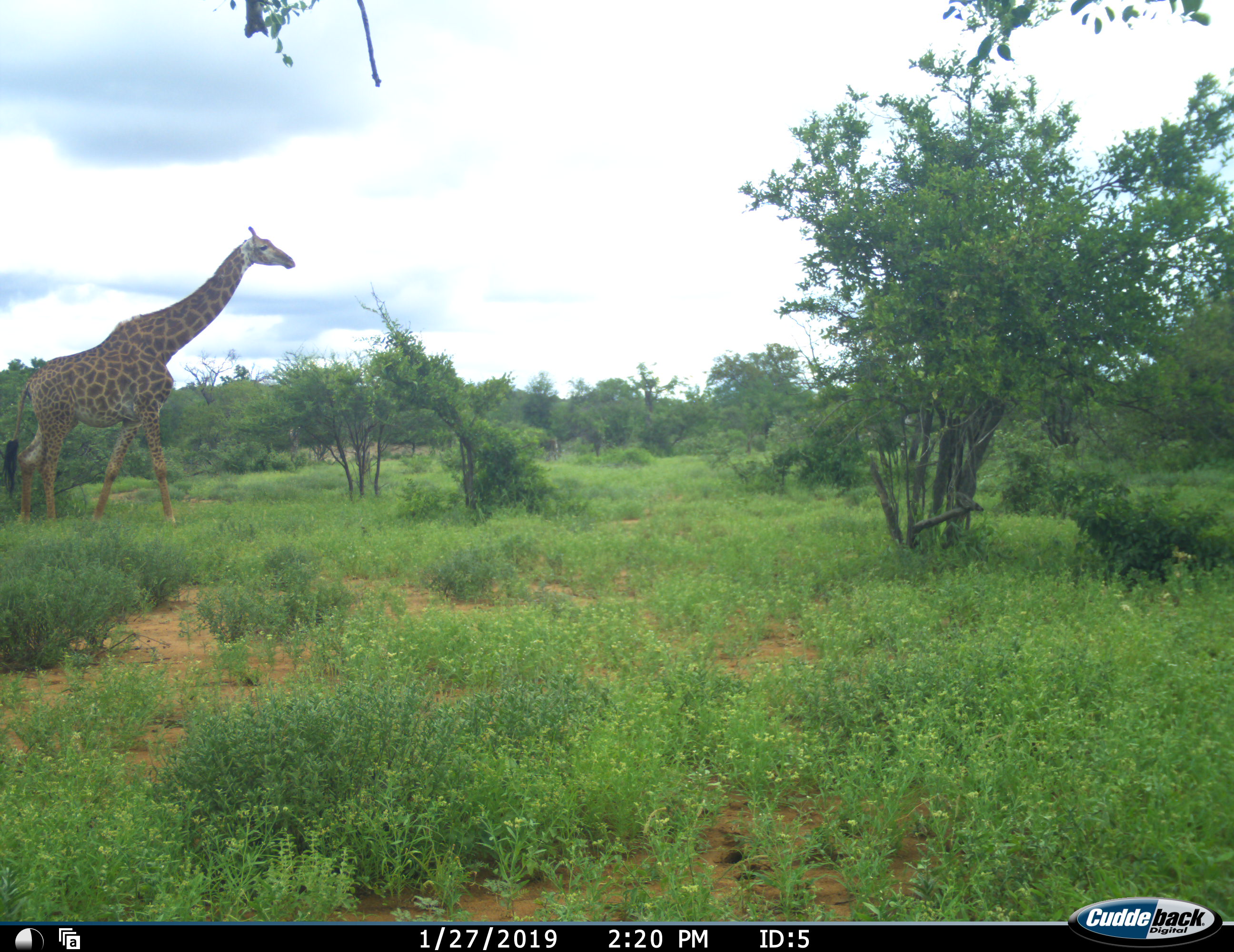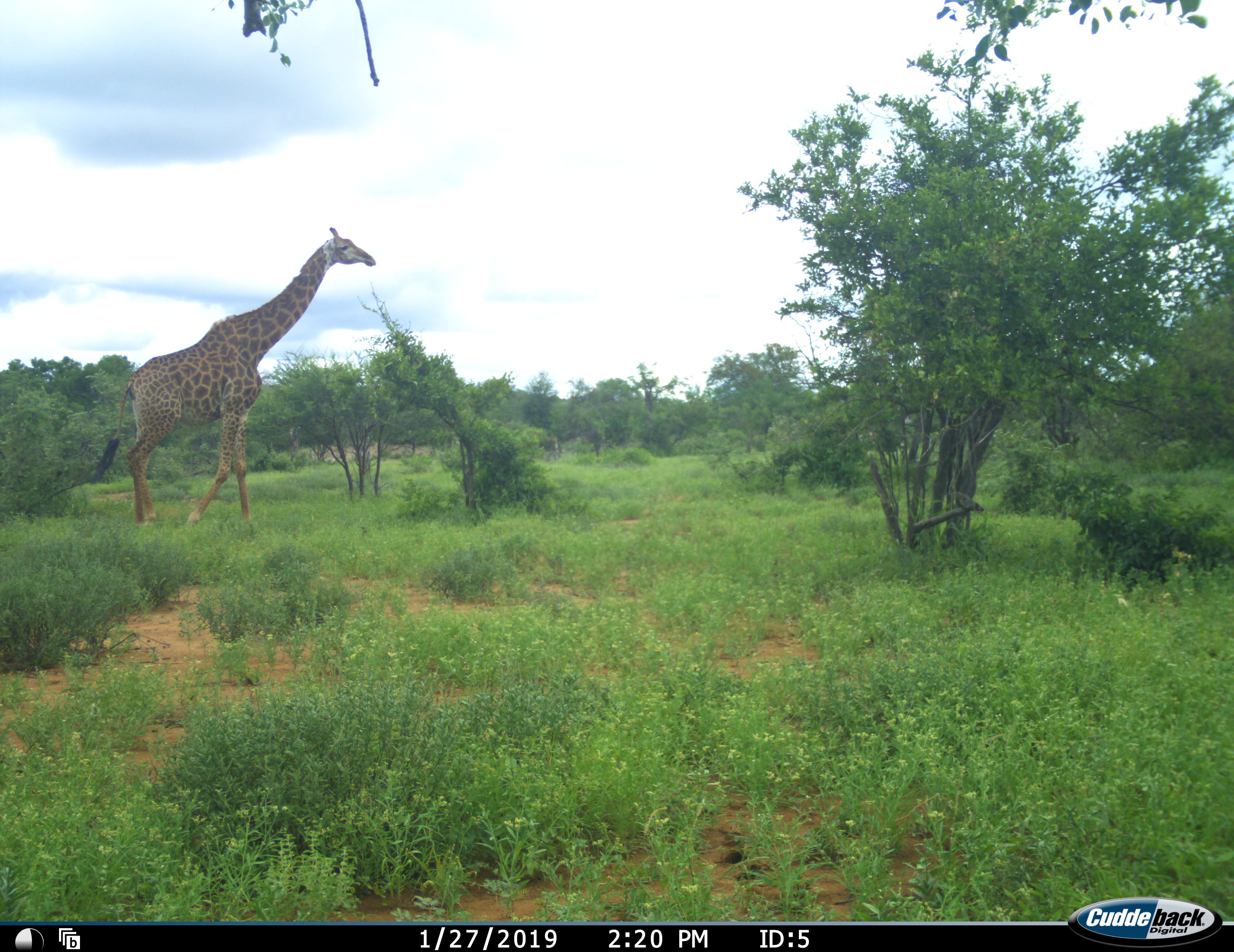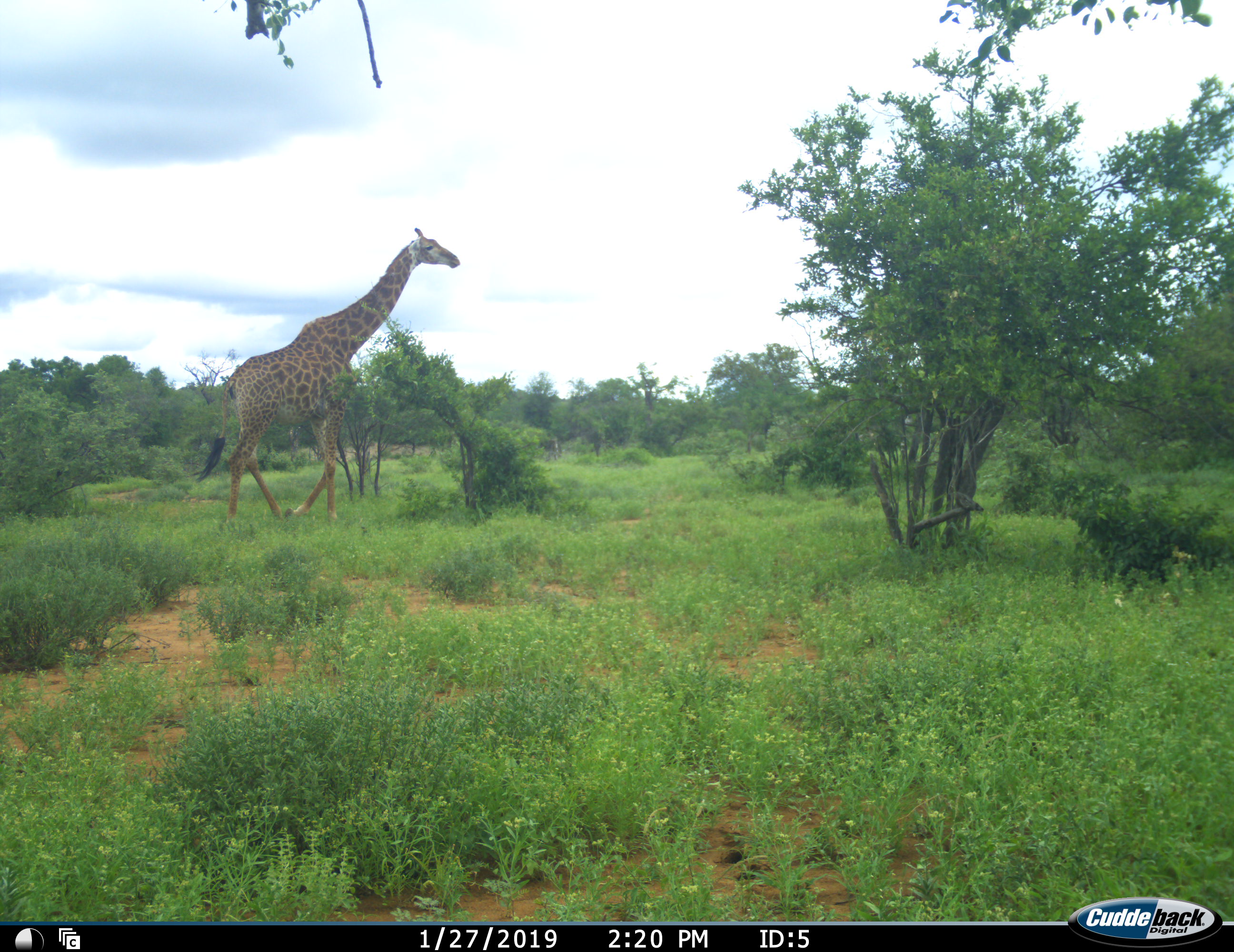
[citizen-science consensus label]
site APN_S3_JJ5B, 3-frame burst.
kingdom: Animalia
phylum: Chordata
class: Mammalia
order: Artiodactyla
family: Giraffidae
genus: Giraffa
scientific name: Giraffa camelopardalis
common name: giraffe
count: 1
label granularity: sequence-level